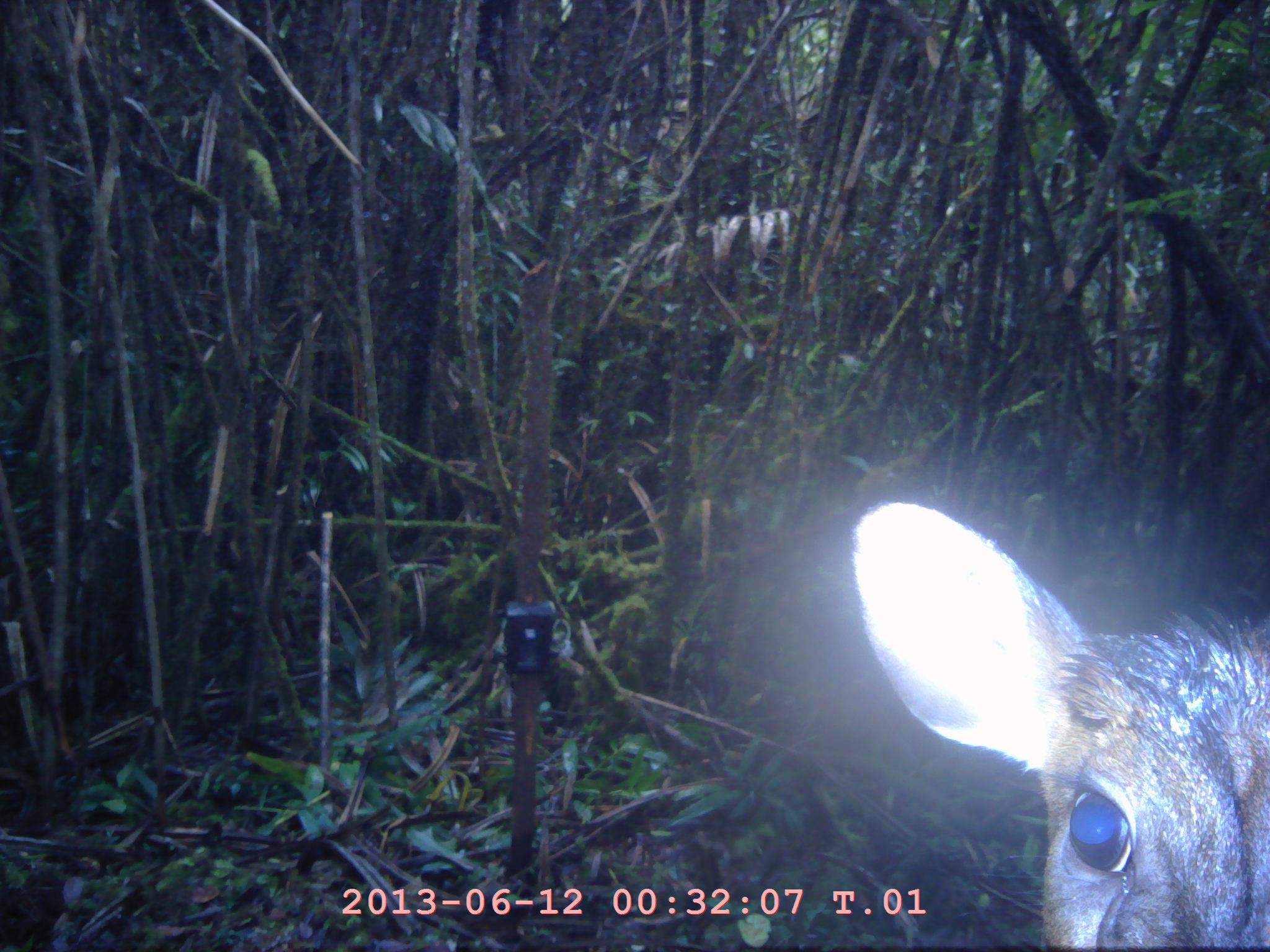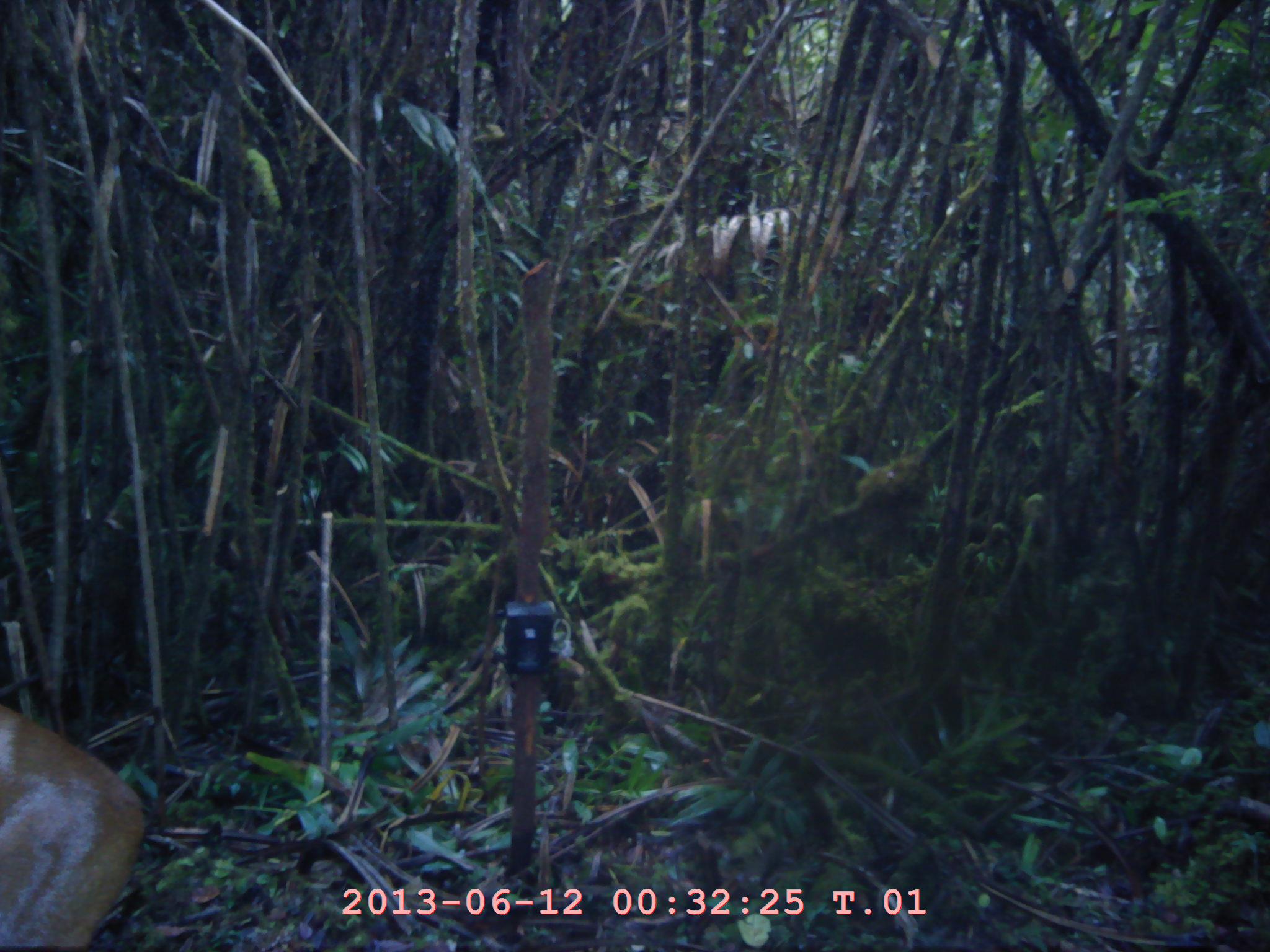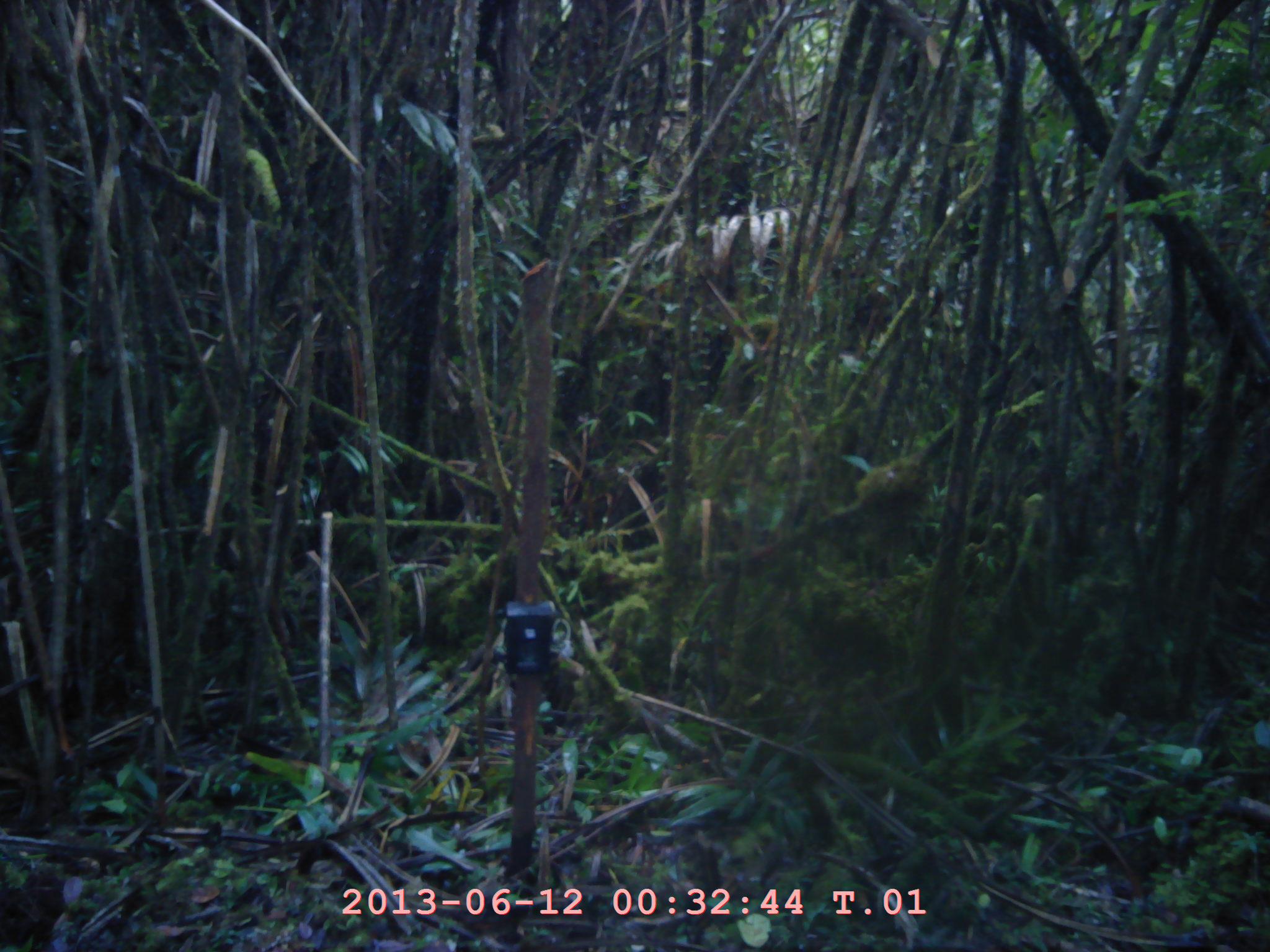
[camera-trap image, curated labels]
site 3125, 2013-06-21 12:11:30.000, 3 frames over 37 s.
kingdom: Animalia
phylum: Chordata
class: Mammalia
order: Artiodactyla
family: Cervidae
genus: Muntiacus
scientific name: Muntiacus muntjak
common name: southern red muntjac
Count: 1.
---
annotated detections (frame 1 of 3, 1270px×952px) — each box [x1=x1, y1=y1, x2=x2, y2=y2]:
muntiacus muntjak: [x1=853, y1=500, x2=1268, y2=952]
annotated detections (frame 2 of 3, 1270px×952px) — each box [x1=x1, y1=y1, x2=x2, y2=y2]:
muntiacus muntjak: [x1=0, y1=704, x2=148, y2=948]